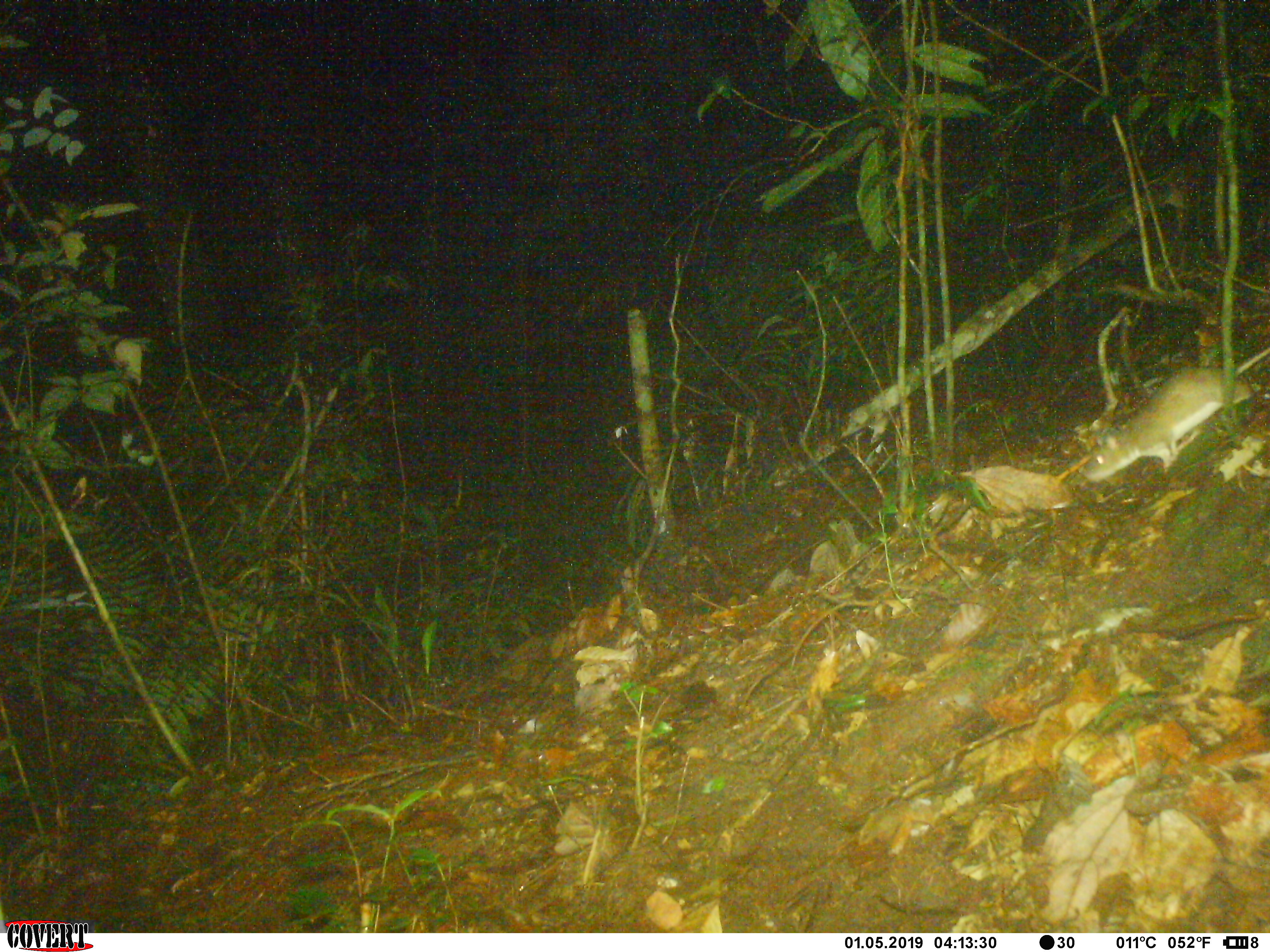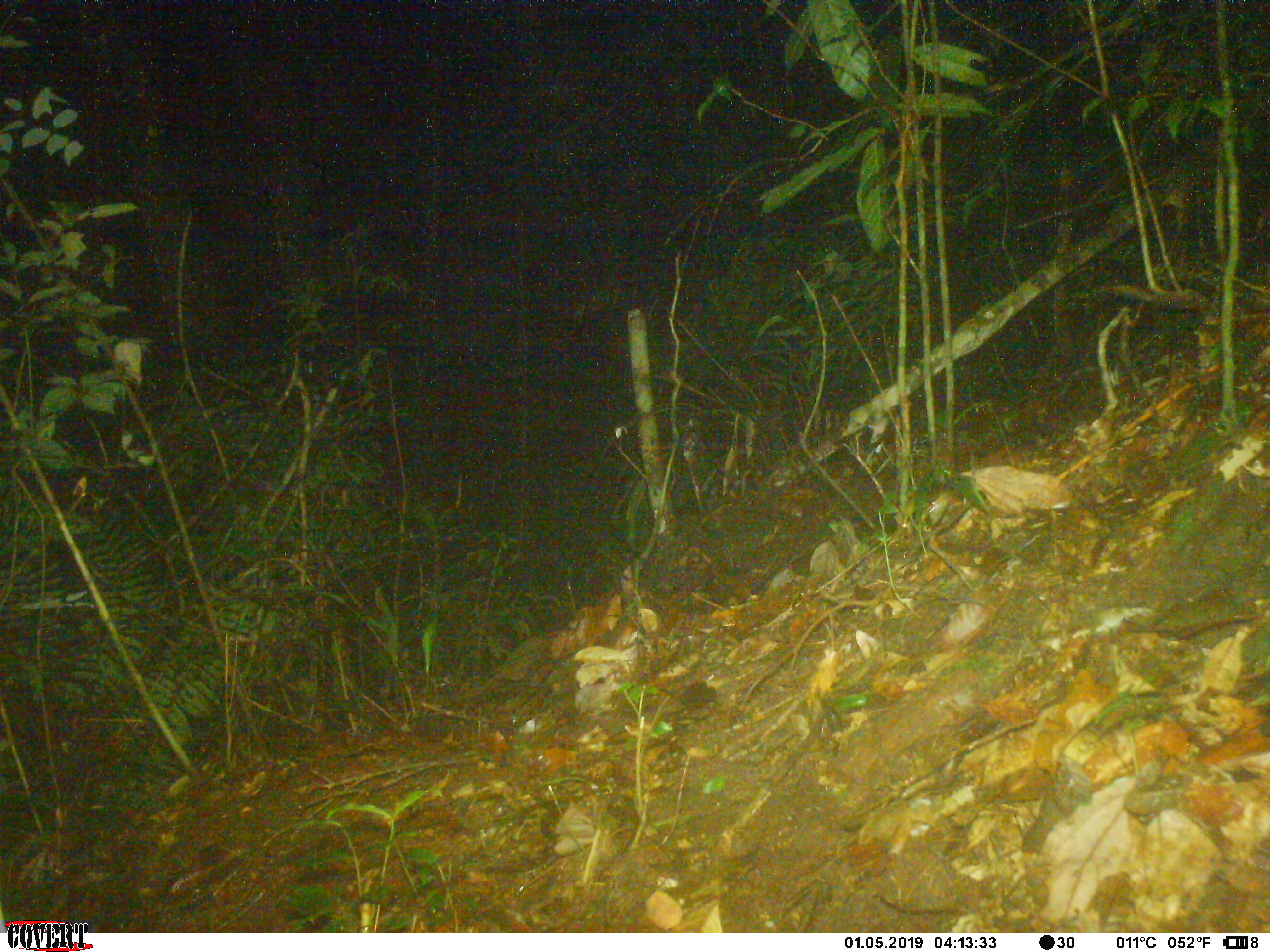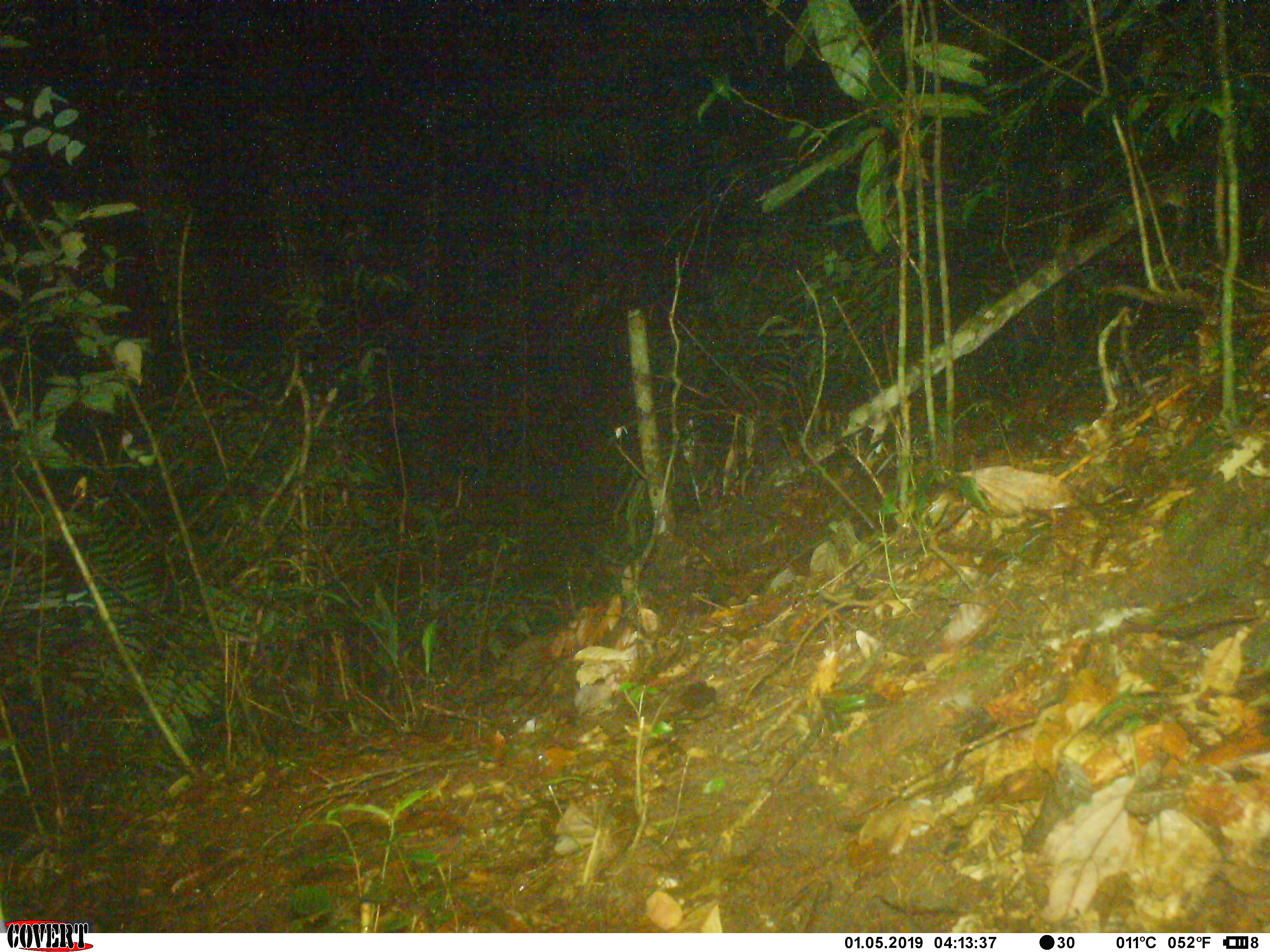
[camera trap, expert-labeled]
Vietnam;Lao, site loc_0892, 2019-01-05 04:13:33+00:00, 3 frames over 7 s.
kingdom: Animalia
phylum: Chordata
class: Mammalia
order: Rodentia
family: Muridae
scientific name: Muridae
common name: old-world mice and rats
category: unidentified murid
Unidentified murid (old-world mice and rats) (Muridae). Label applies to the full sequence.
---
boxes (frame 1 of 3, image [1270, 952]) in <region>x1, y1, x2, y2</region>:
unidentified murid: <region>1080, 341, 1269, 482</region>